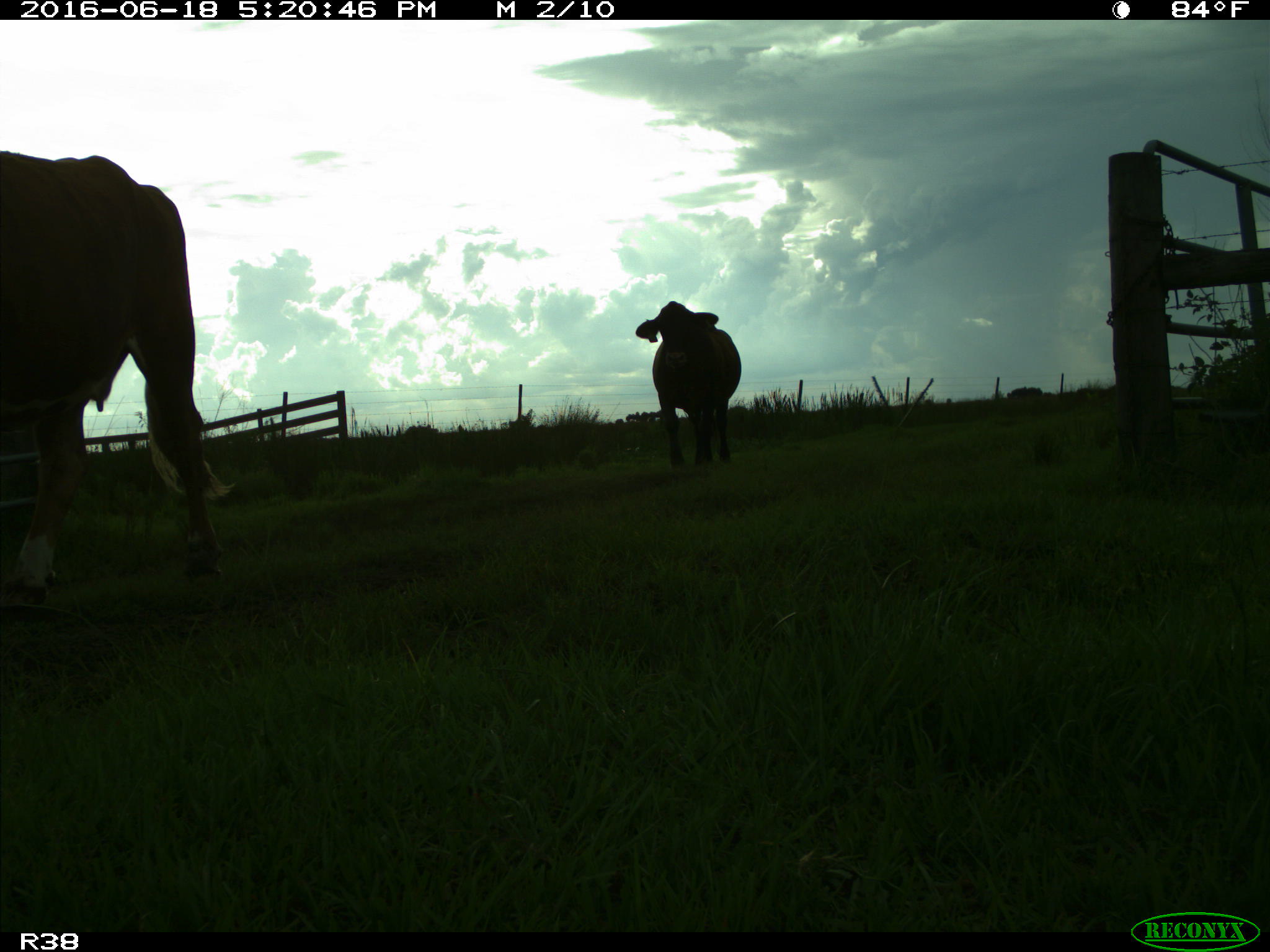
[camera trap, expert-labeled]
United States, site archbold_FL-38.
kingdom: Animalia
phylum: Chordata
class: Mammalia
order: Artiodactyla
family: Bovidae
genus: Bos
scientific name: Bos taurus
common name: domestic cow